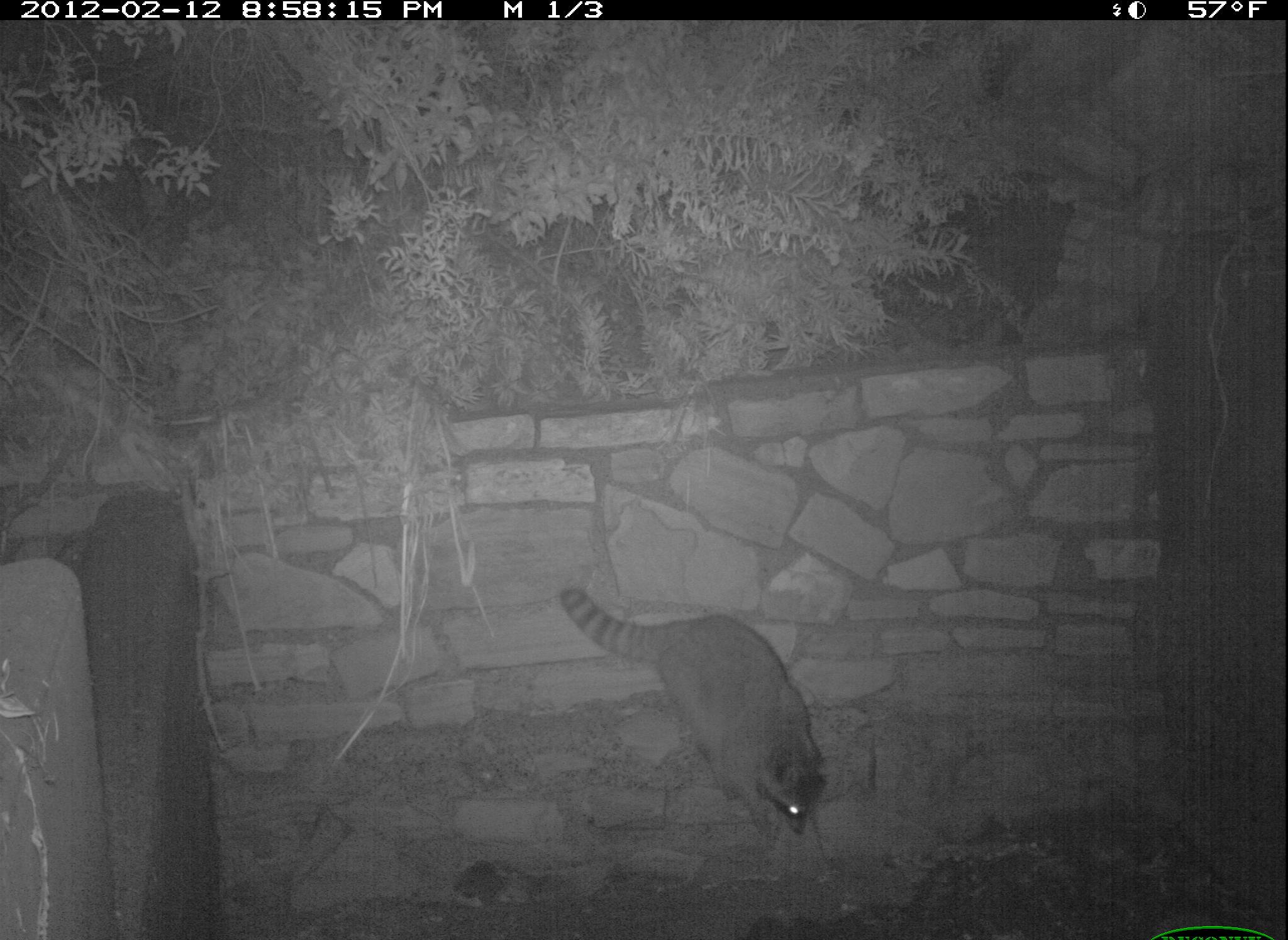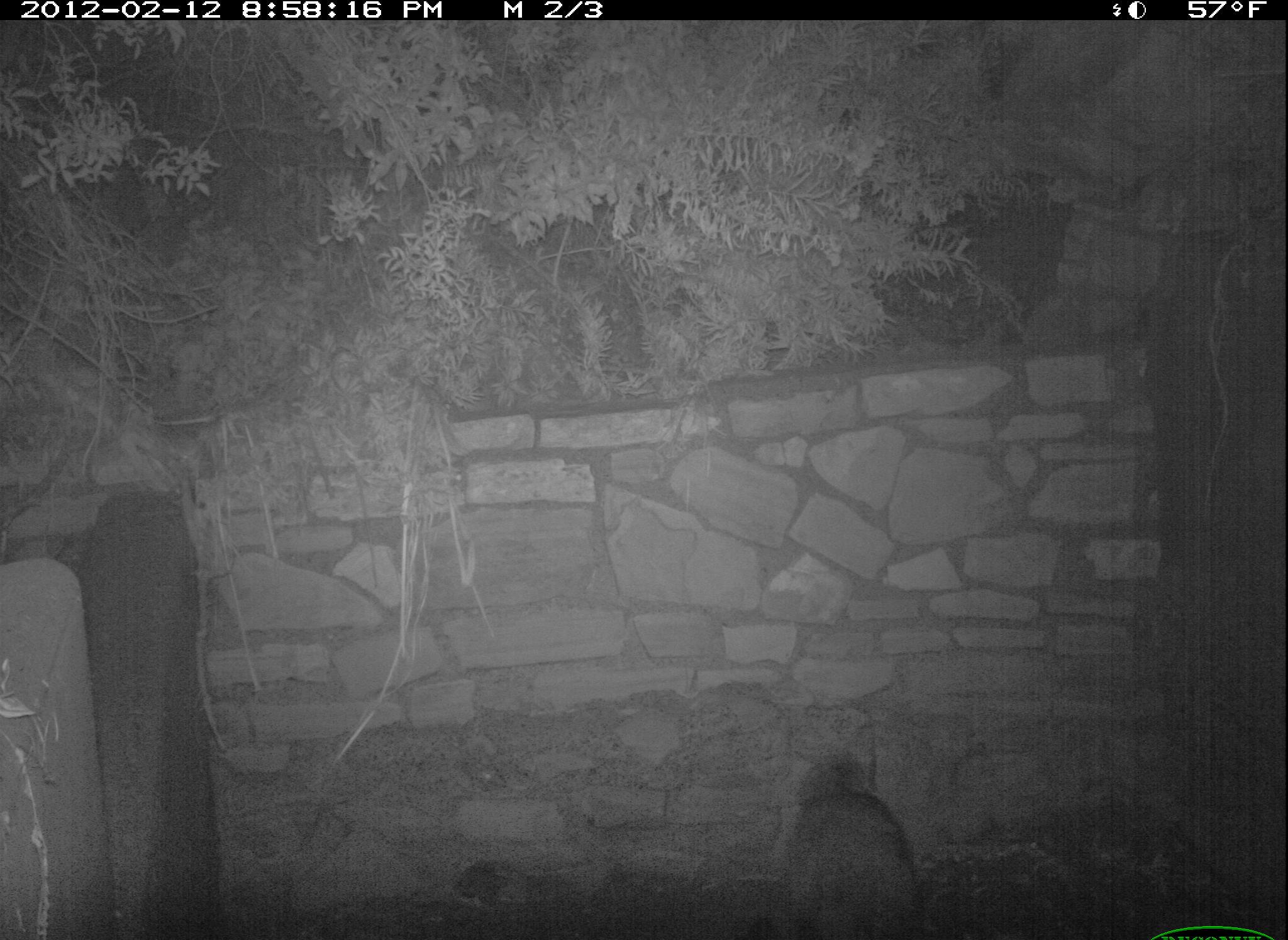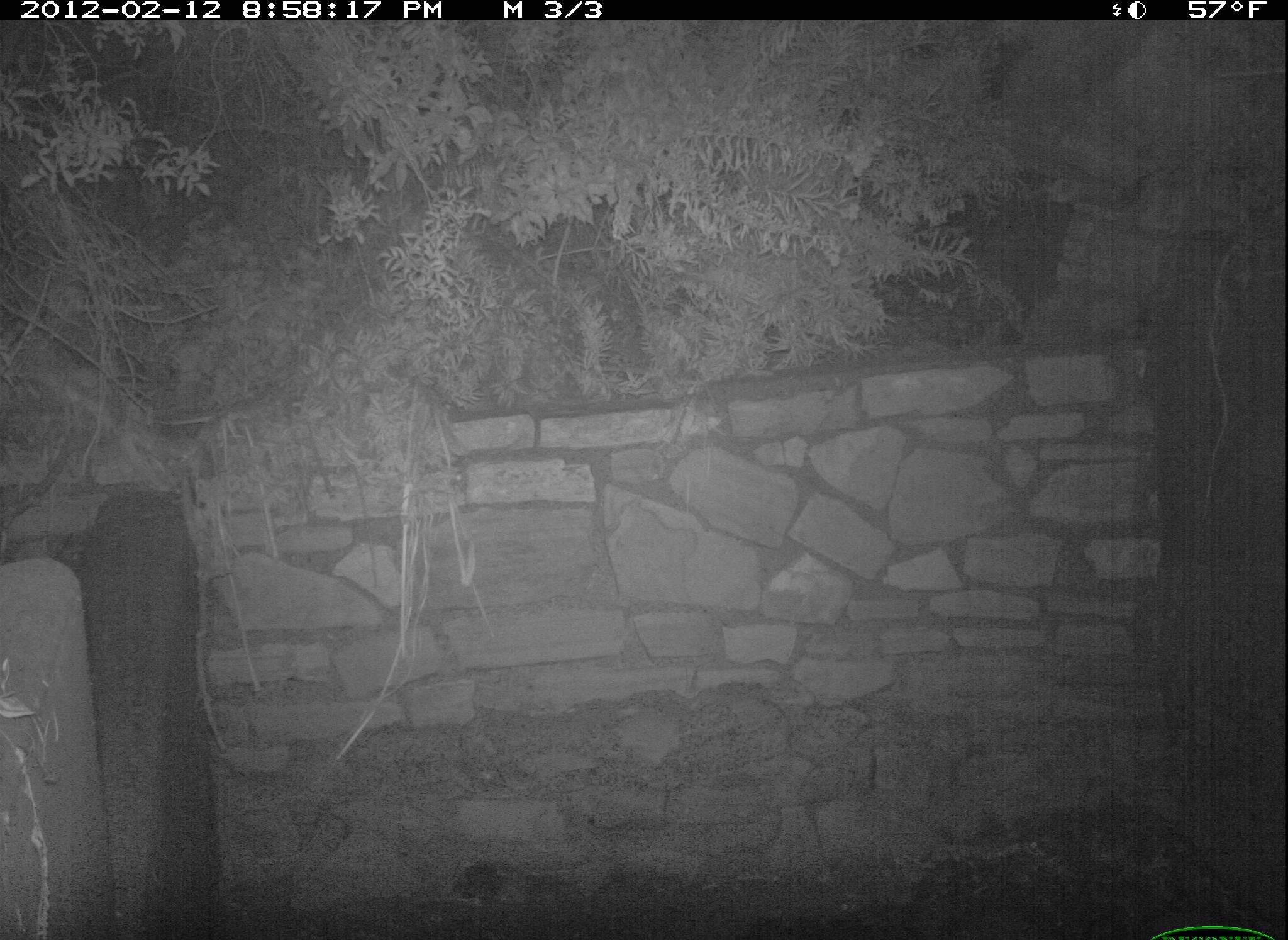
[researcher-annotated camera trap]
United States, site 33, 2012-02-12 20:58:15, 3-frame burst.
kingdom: Animalia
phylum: Chordata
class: Mammalia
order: Carnivora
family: Procyonidae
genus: Procyon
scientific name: Procyon lotor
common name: raccoon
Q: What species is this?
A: Raccoon (Procyon lotor).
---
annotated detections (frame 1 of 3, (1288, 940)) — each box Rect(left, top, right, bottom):
raccoon: Rect(552, 572, 839, 841)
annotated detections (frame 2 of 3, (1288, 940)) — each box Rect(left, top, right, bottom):
raccoon: Rect(766, 741, 942, 940)